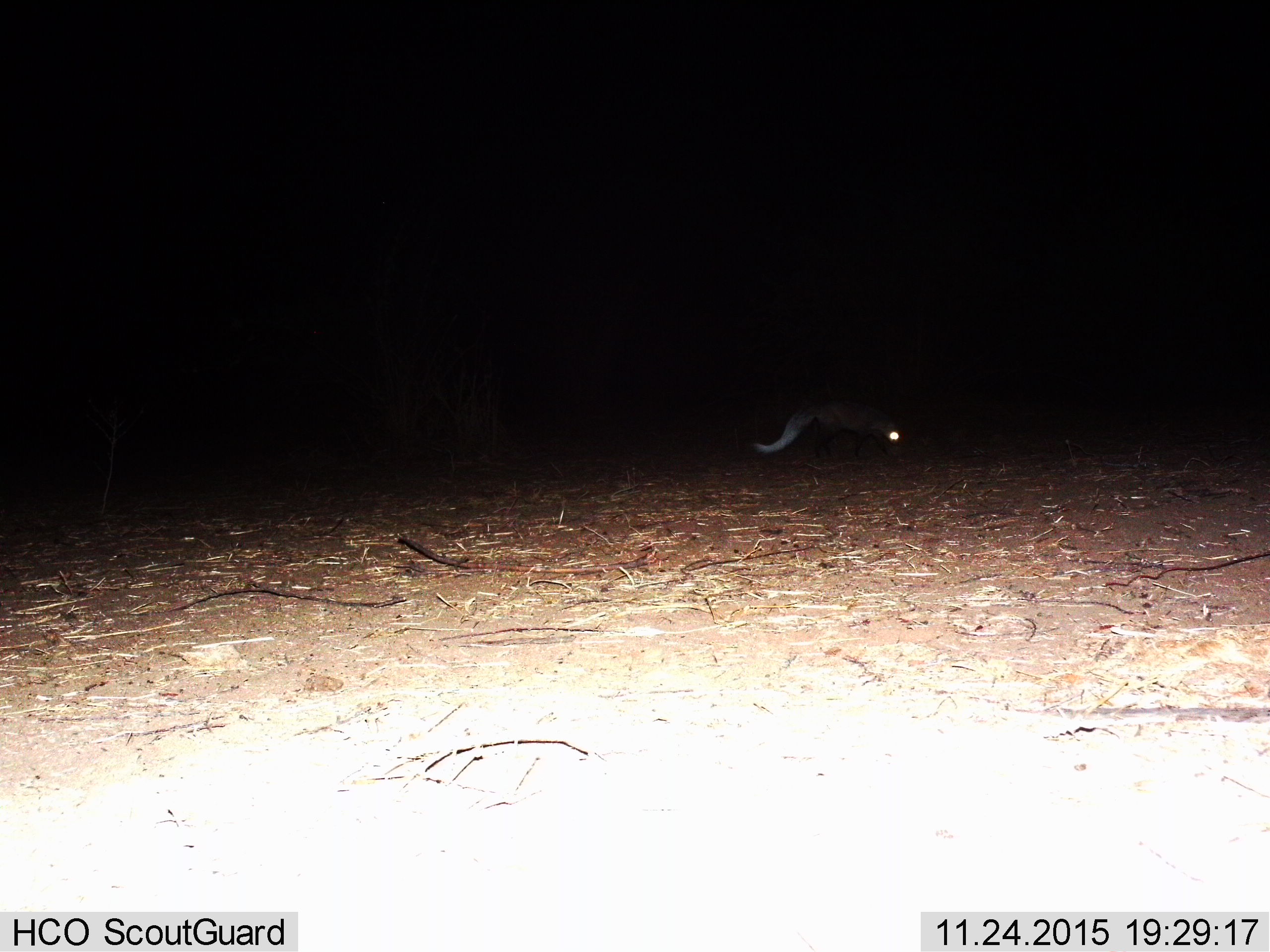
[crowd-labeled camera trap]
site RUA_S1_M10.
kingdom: Animalia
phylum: Chordata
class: Mammalia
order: Carnivora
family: Herpestidae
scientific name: Herpestidae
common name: mongoose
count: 1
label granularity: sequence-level